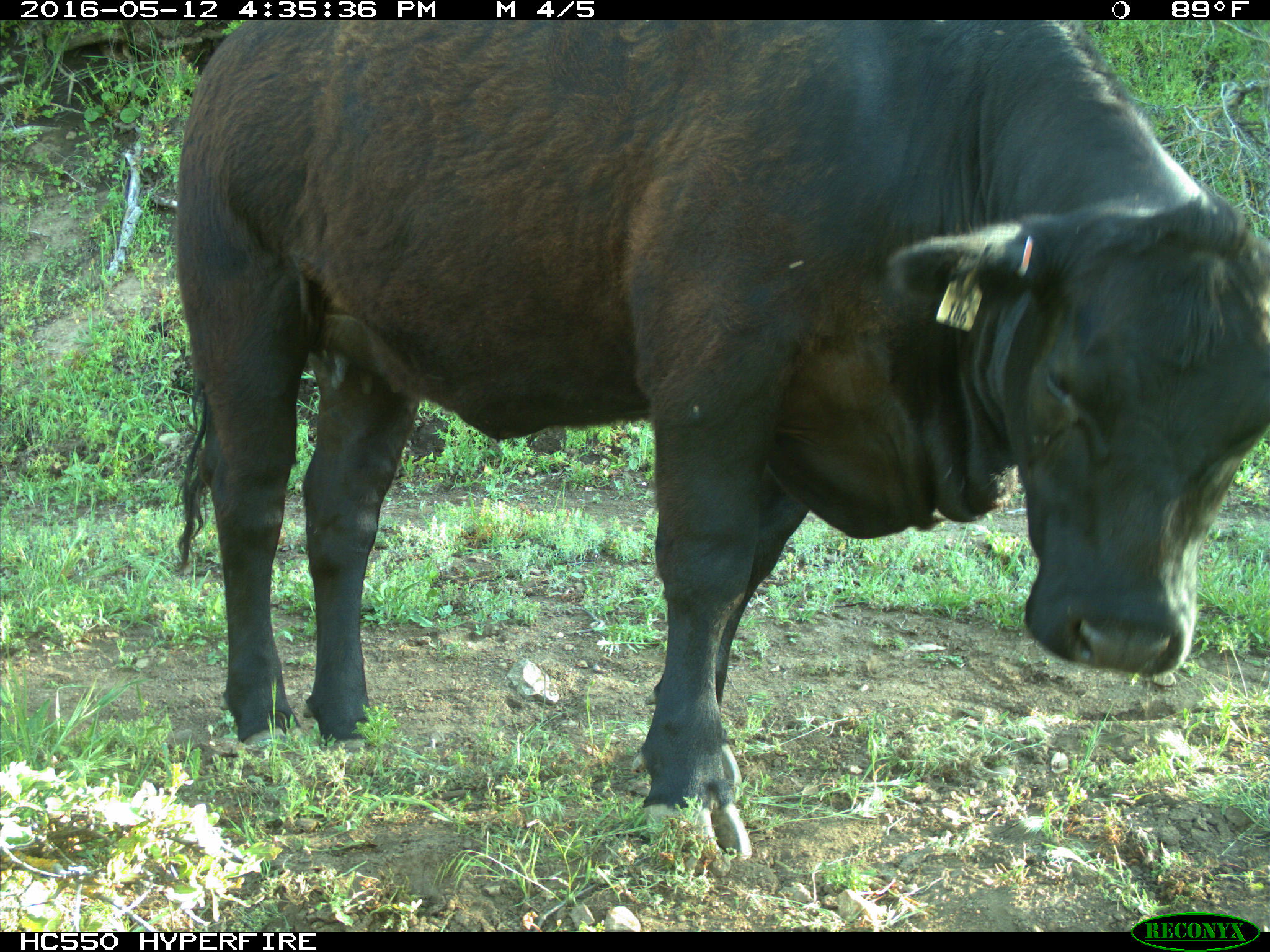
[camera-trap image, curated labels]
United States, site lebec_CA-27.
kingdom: Animalia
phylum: Chordata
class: Mammalia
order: Artiodactyla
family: Bovidae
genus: Bos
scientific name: Bos taurus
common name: domestic cow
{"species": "Bos taurus (domestic cow)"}